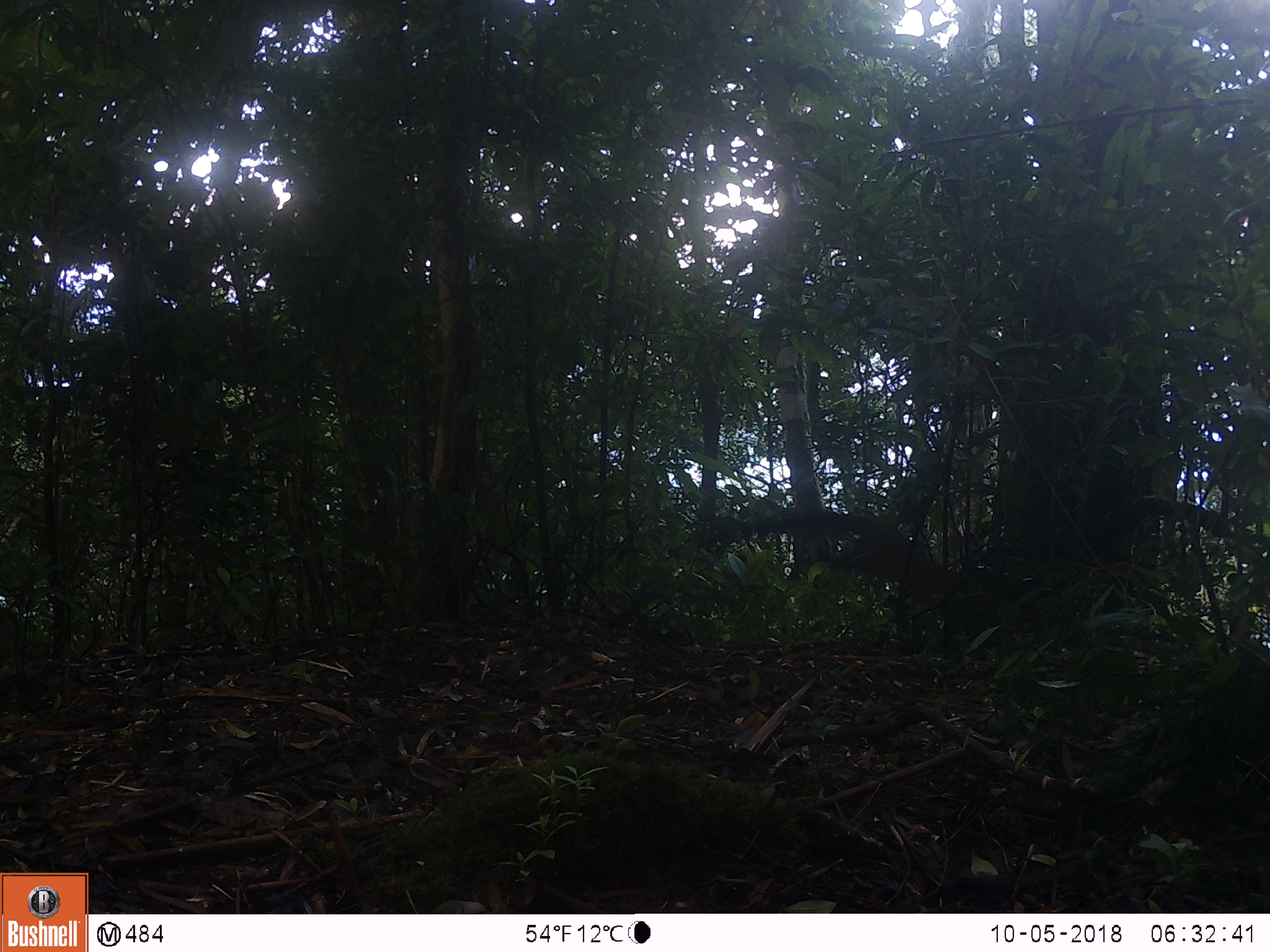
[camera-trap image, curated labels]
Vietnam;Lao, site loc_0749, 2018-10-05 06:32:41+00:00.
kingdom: Animalia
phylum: Chordata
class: Mammalia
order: Carnivora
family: Mustelidae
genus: Martes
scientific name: Martes flavigula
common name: yellow-throated marten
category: yellow throated marten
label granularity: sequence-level